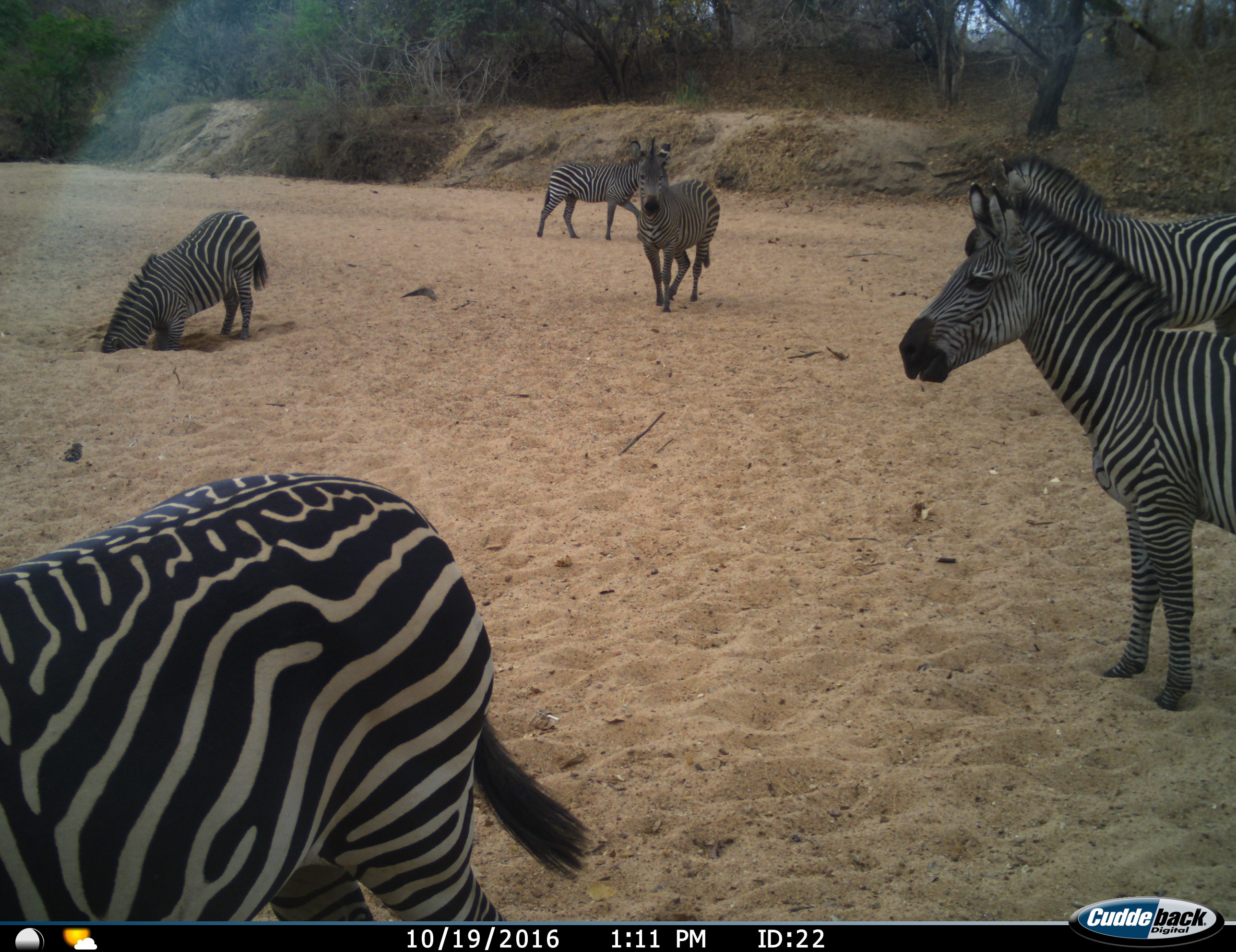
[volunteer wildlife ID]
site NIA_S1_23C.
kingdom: Animalia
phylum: Chordata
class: Mammalia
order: Perissodactyla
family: Equidae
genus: Equus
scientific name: Equus quagga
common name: plains zebra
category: zebraplains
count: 6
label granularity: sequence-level